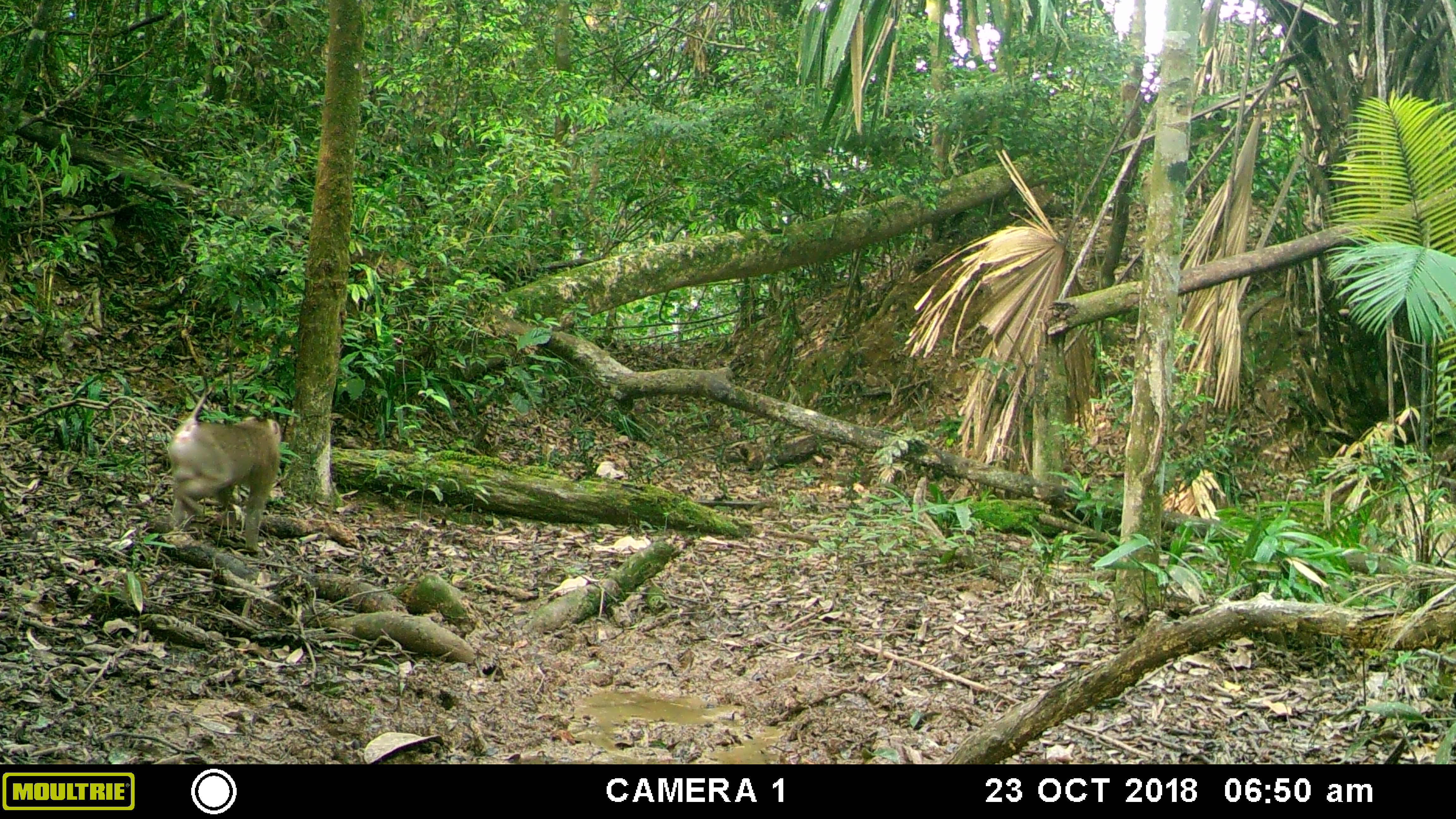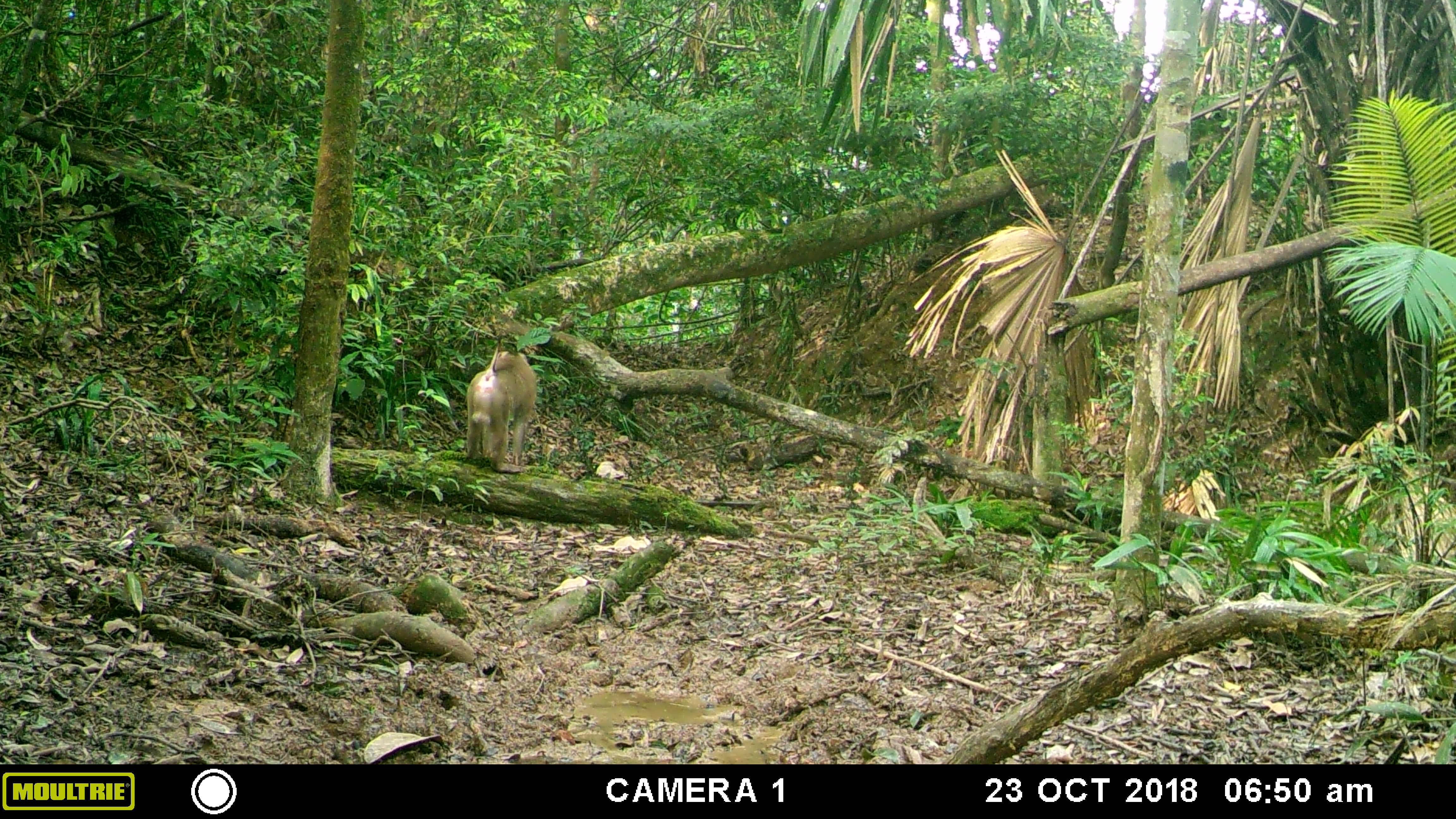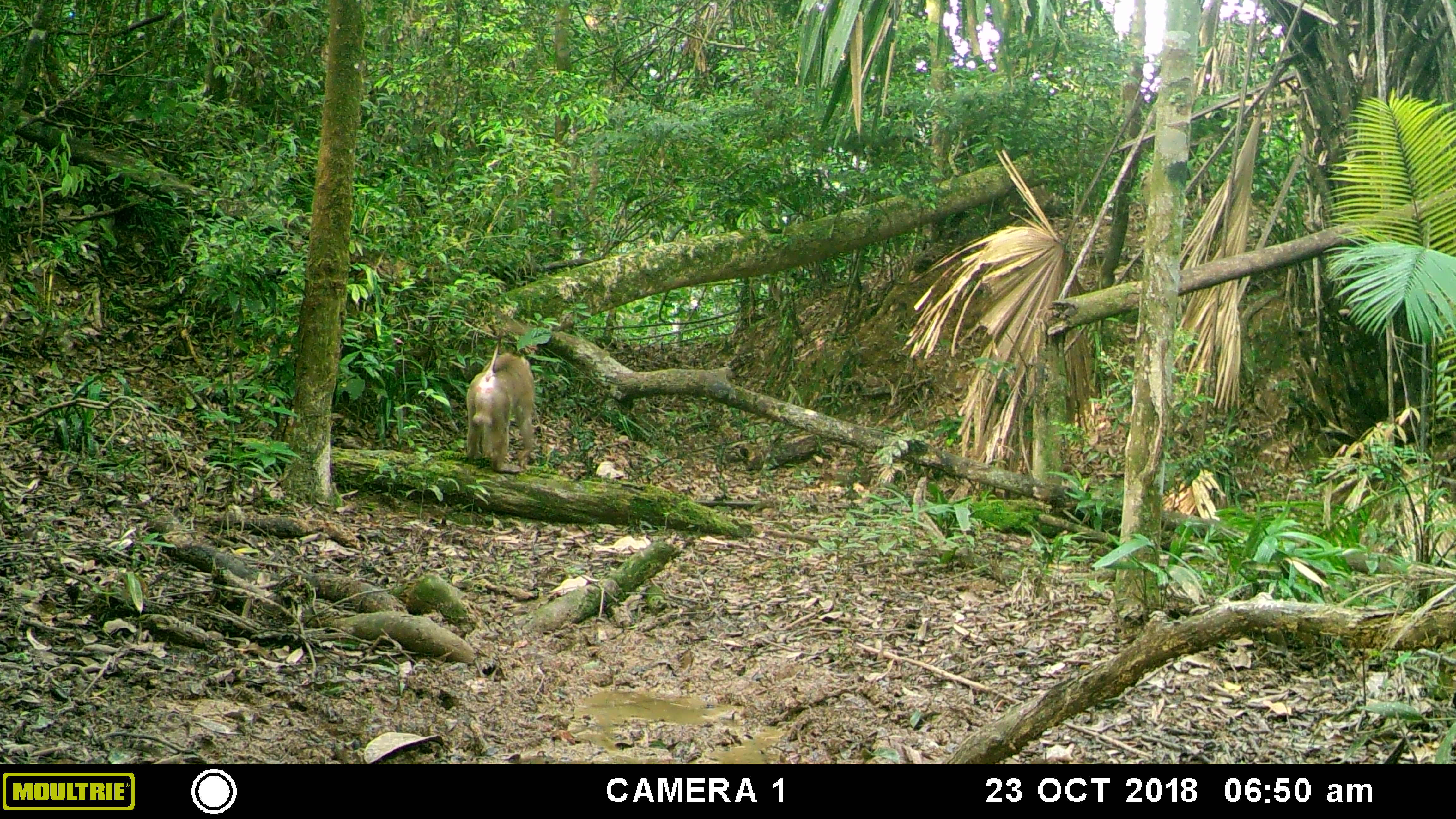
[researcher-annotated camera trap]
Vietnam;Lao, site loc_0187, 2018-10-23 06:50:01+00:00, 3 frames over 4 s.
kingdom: Animalia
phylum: Chordata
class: Mammalia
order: Primates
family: Cercopithecidae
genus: Macaca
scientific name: Macaca nemestrina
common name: pig-tailed macaque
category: pig tailed macaque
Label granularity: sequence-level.